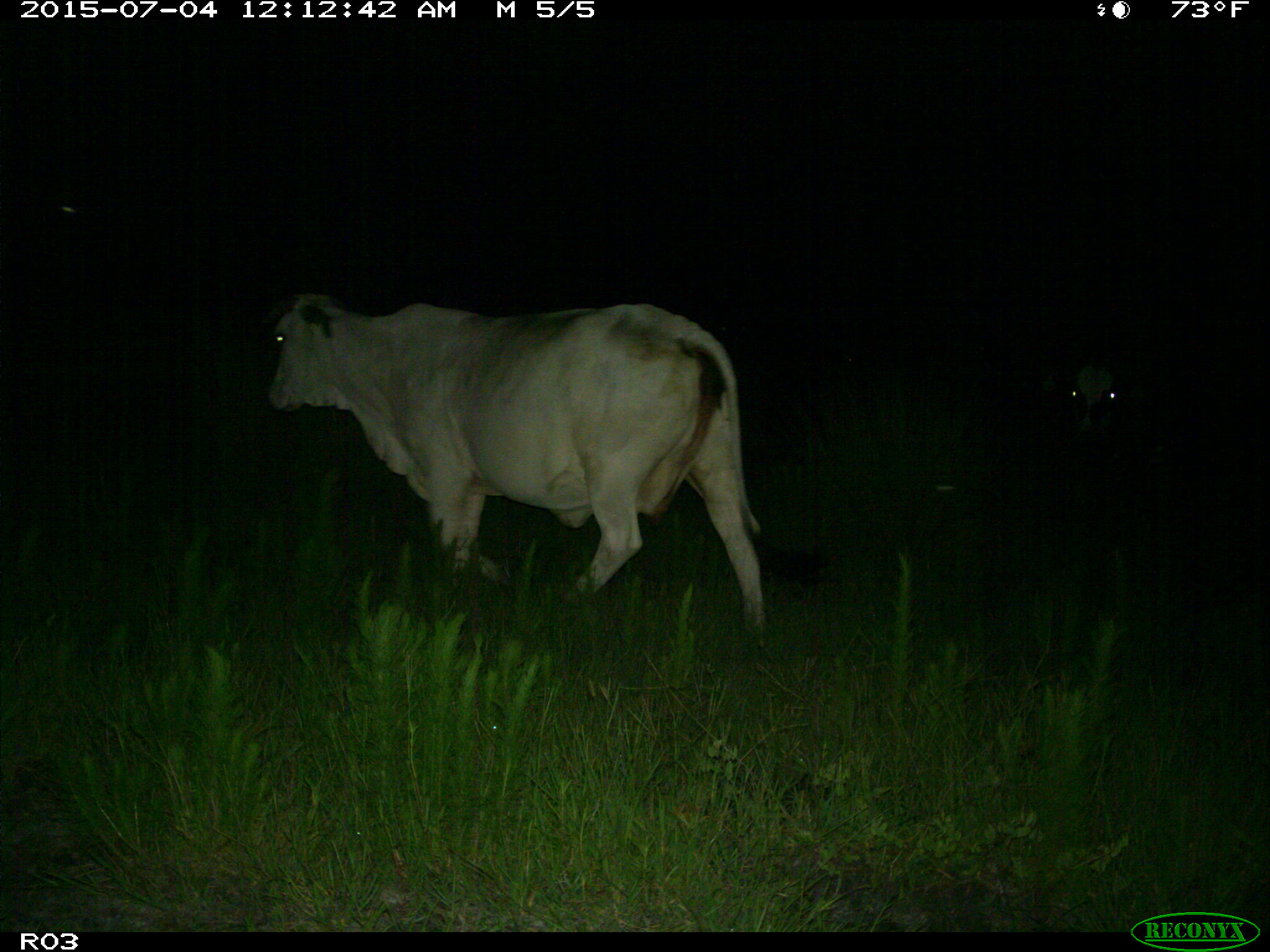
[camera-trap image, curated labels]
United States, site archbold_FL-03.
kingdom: Animalia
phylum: Chordata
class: Mammalia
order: Artiodactyla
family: Bovidae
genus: Bos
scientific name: Bos taurus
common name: domestic cow